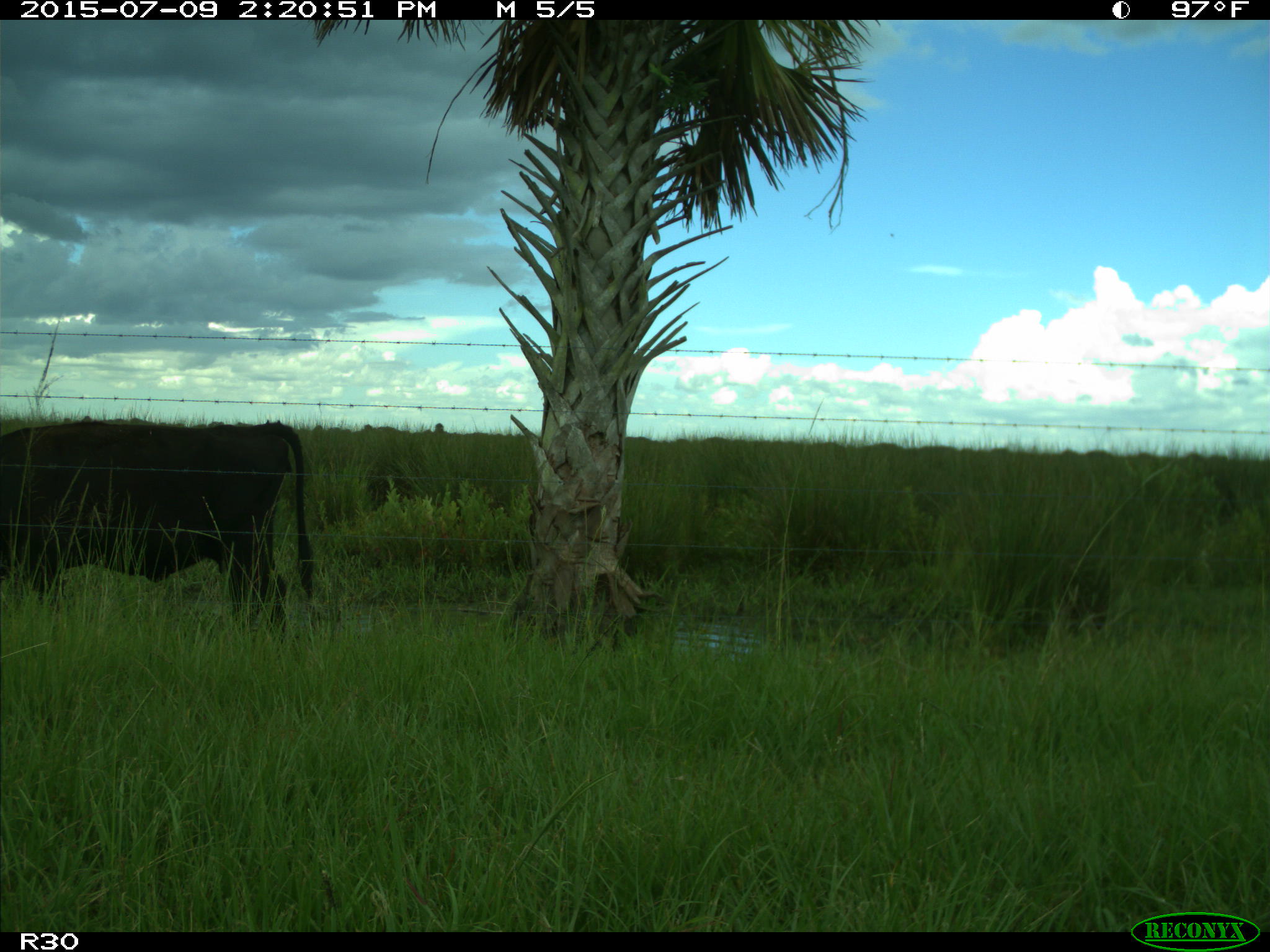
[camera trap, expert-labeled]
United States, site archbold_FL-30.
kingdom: Animalia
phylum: Chordata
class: Mammalia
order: Artiodactyla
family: Bovidae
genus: Bos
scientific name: Bos taurus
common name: domestic cow